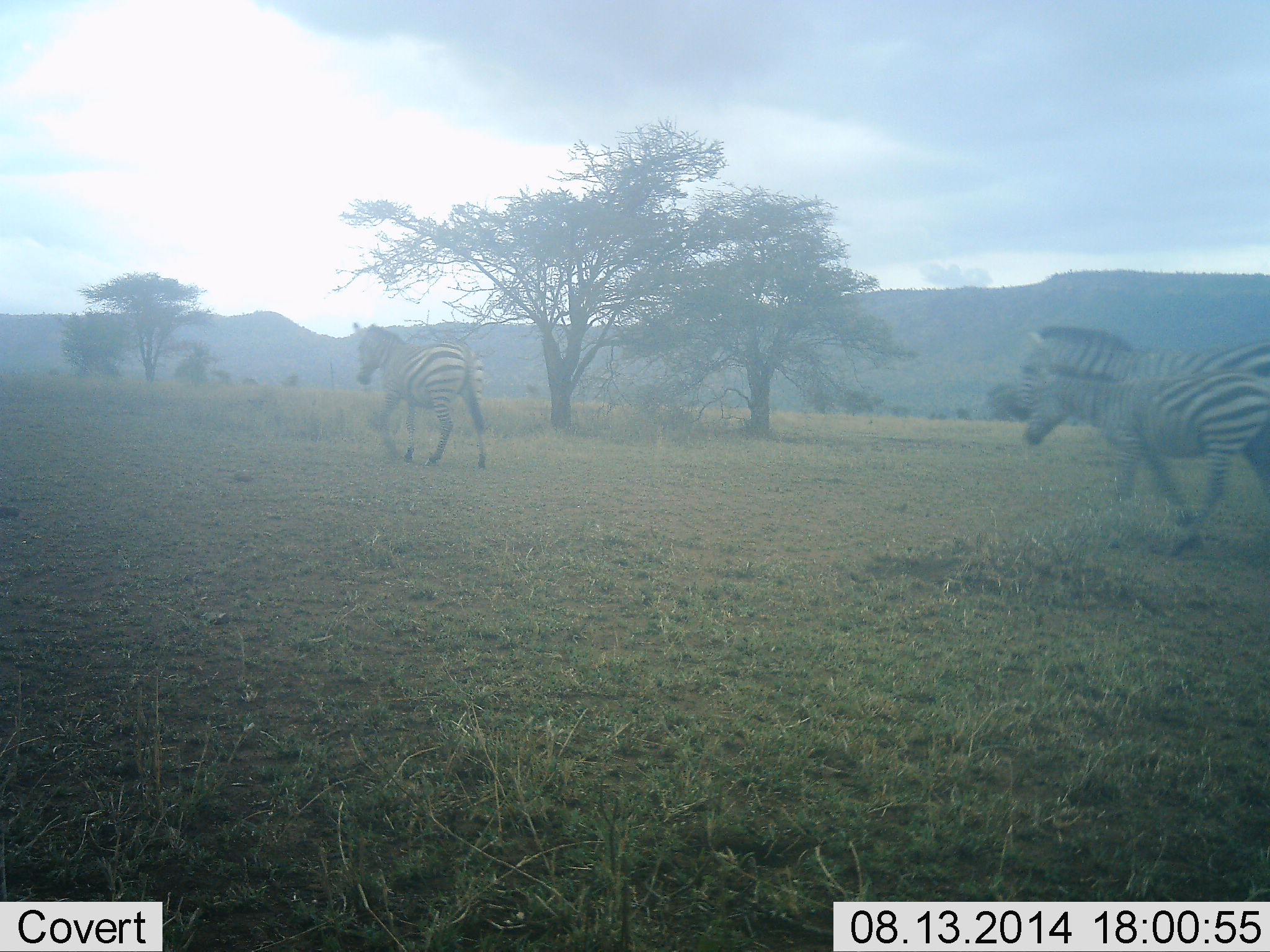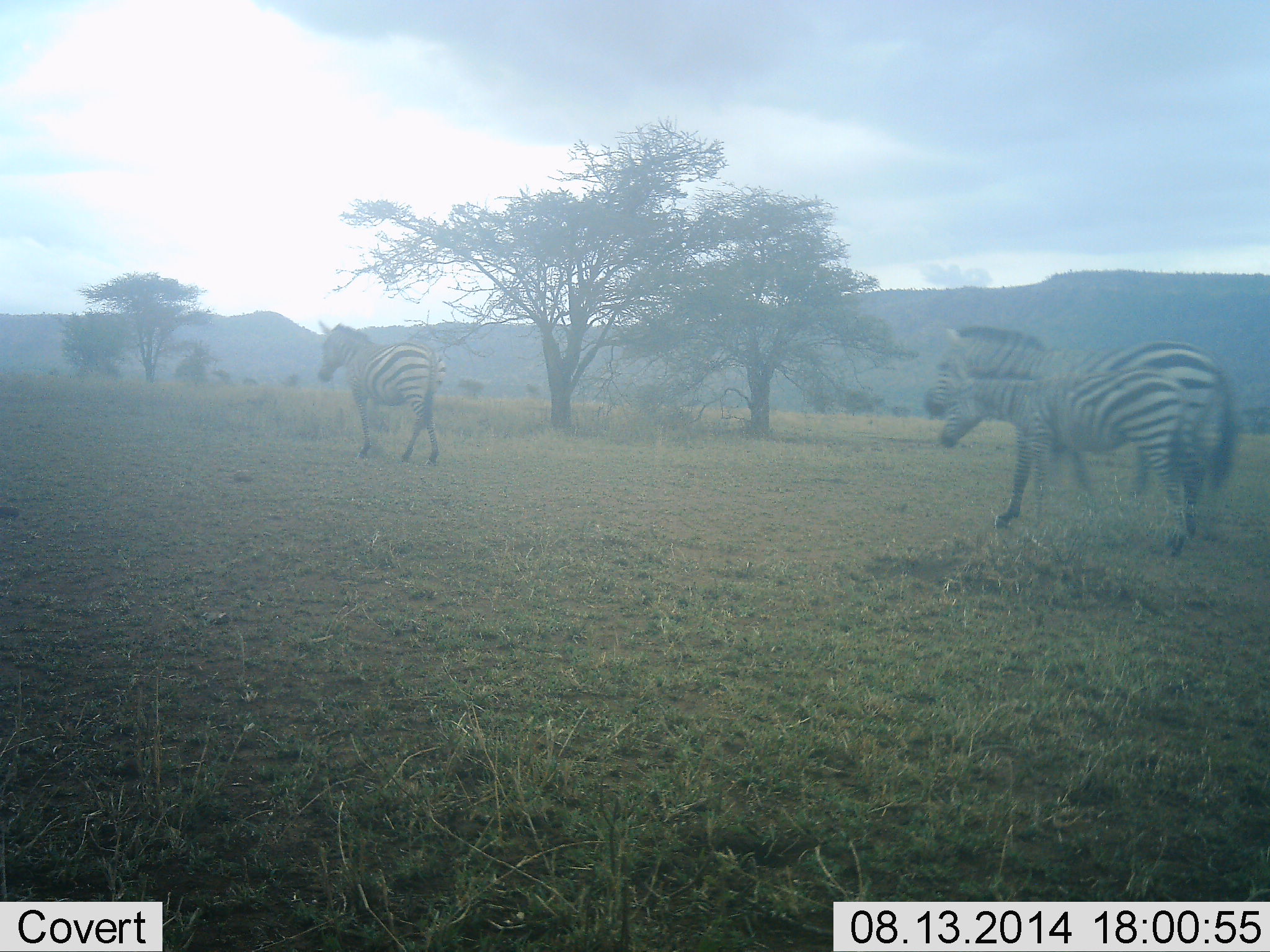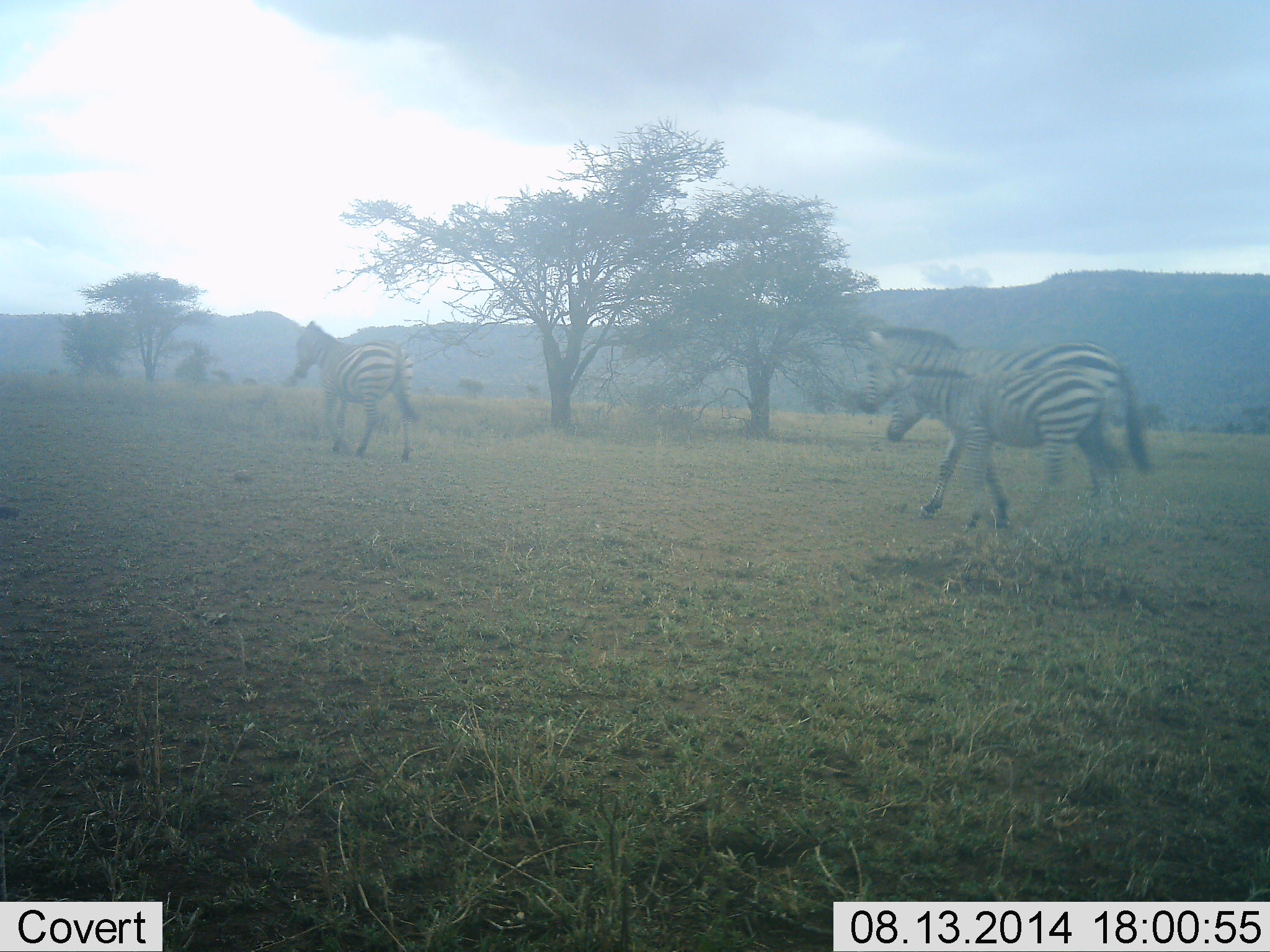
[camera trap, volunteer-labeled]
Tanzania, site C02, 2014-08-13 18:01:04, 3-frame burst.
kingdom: Animalia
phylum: Chordata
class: Mammalia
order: Perissodactyla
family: Equidae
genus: Equus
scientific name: Equus quagga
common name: plains zebra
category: zebra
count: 3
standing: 0%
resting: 0%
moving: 100%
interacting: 0%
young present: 80%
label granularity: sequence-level